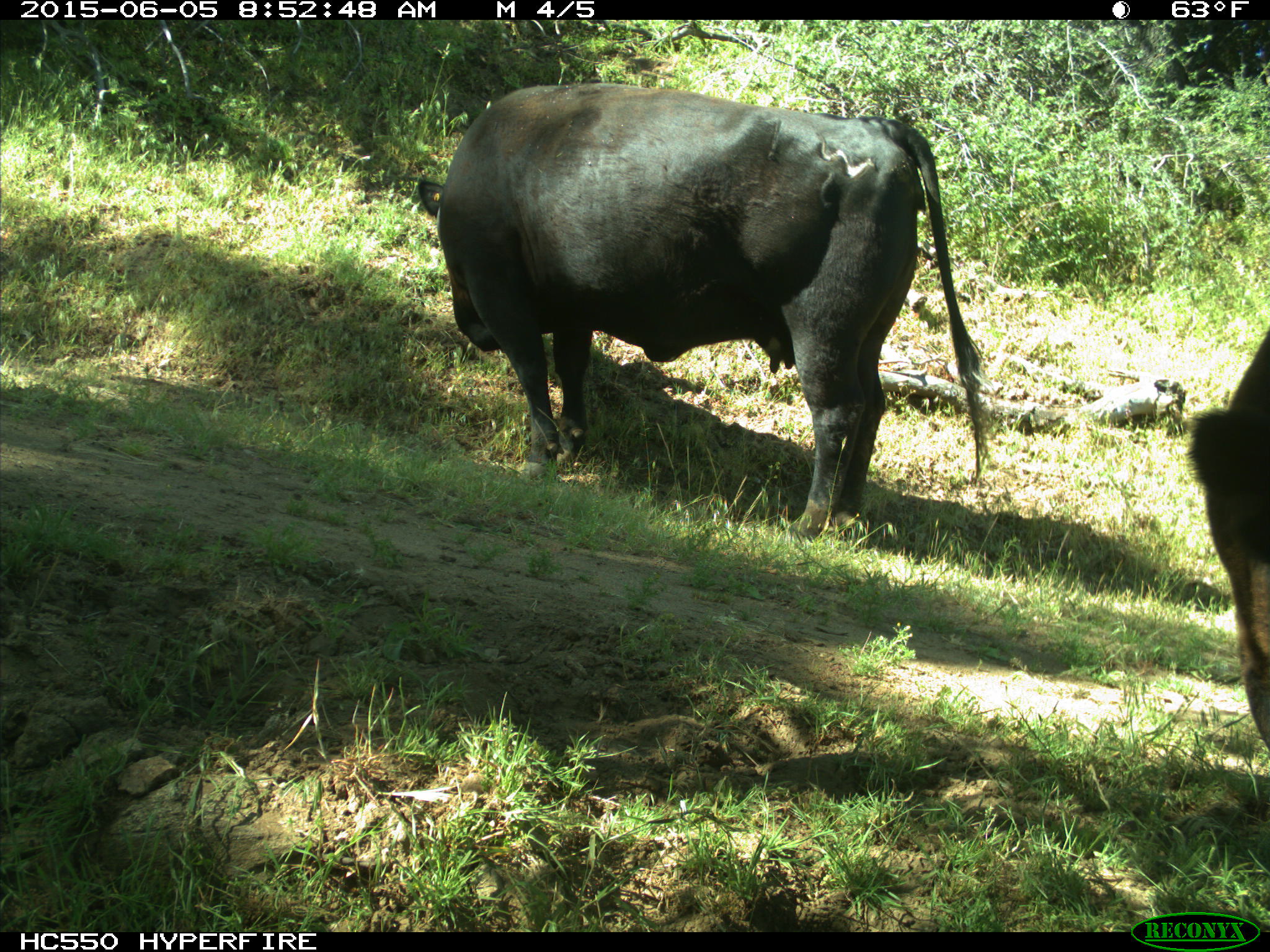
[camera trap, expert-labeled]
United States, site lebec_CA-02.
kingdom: Animalia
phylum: Chordata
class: Mammalia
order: Artiodactyla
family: Bovidae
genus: Bos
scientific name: Bos taurus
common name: domestic cow